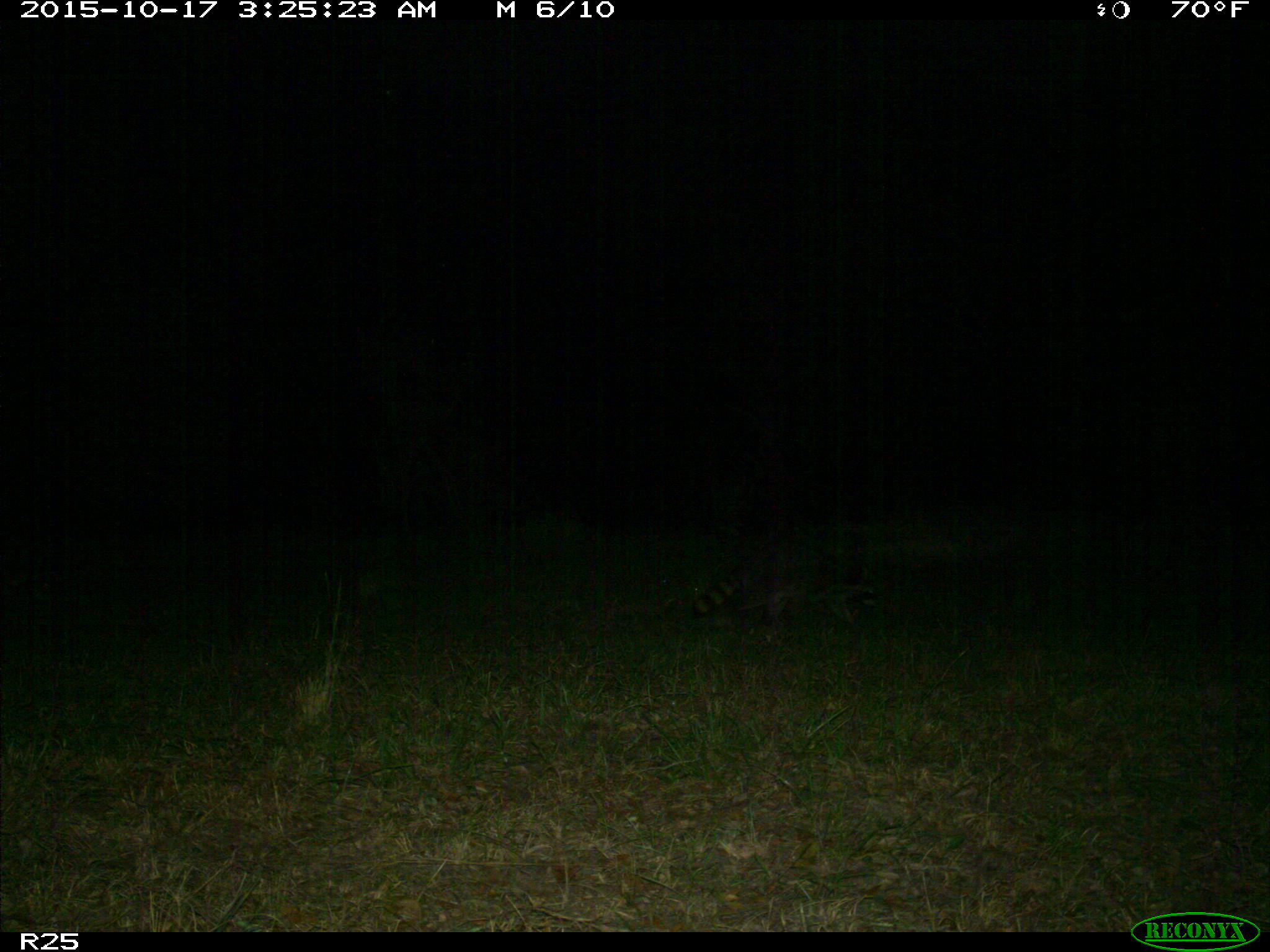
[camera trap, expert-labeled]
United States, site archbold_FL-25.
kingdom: Animalia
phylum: Chordata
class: Mammalia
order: Artiodactyla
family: Bovidae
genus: Bos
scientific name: Bos taurus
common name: domestic cow